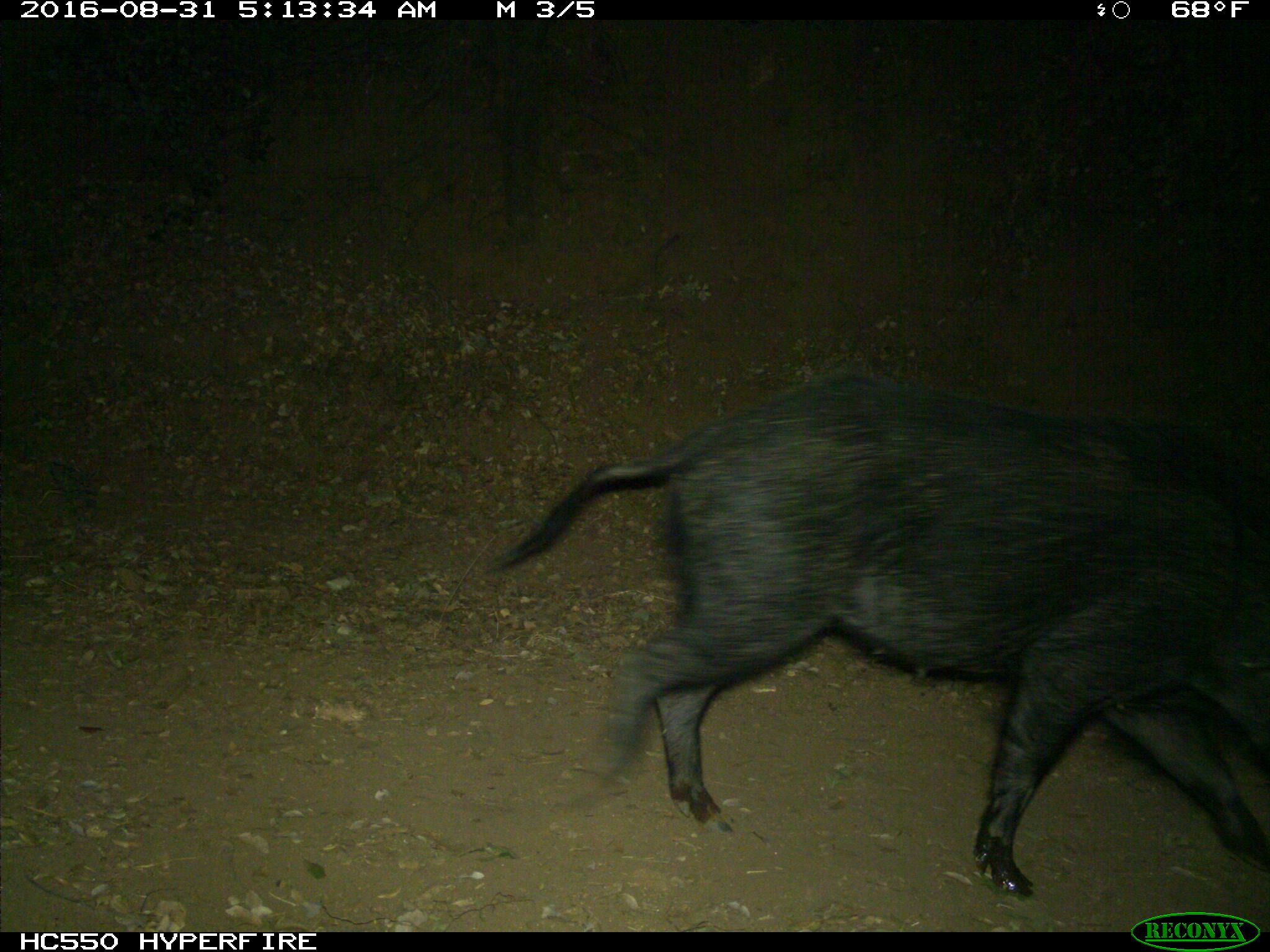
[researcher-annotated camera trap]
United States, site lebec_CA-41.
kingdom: Animalia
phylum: Chordata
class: Mammalia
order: Artiodactyla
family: Suidae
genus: Sus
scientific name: Sus scrofa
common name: wild boar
Sus scrofa (wild boar).